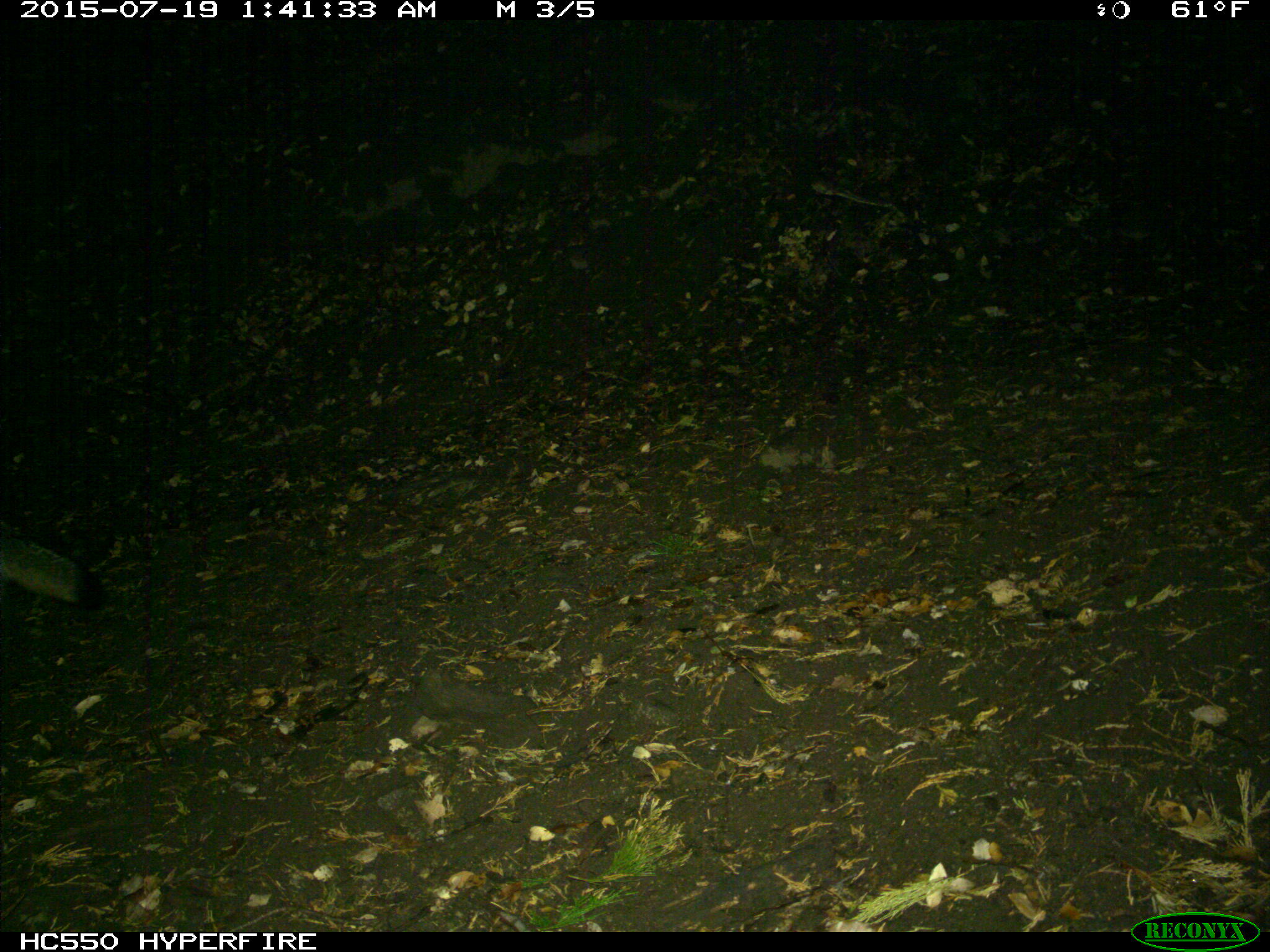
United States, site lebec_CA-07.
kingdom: Animalia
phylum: Chordata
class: Mammalia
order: Carnivora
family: Canidae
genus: Urocyon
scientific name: Urocyon cinereoargenteus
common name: gray fox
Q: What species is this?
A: Urocyon cinereoargenteus (gray fox).